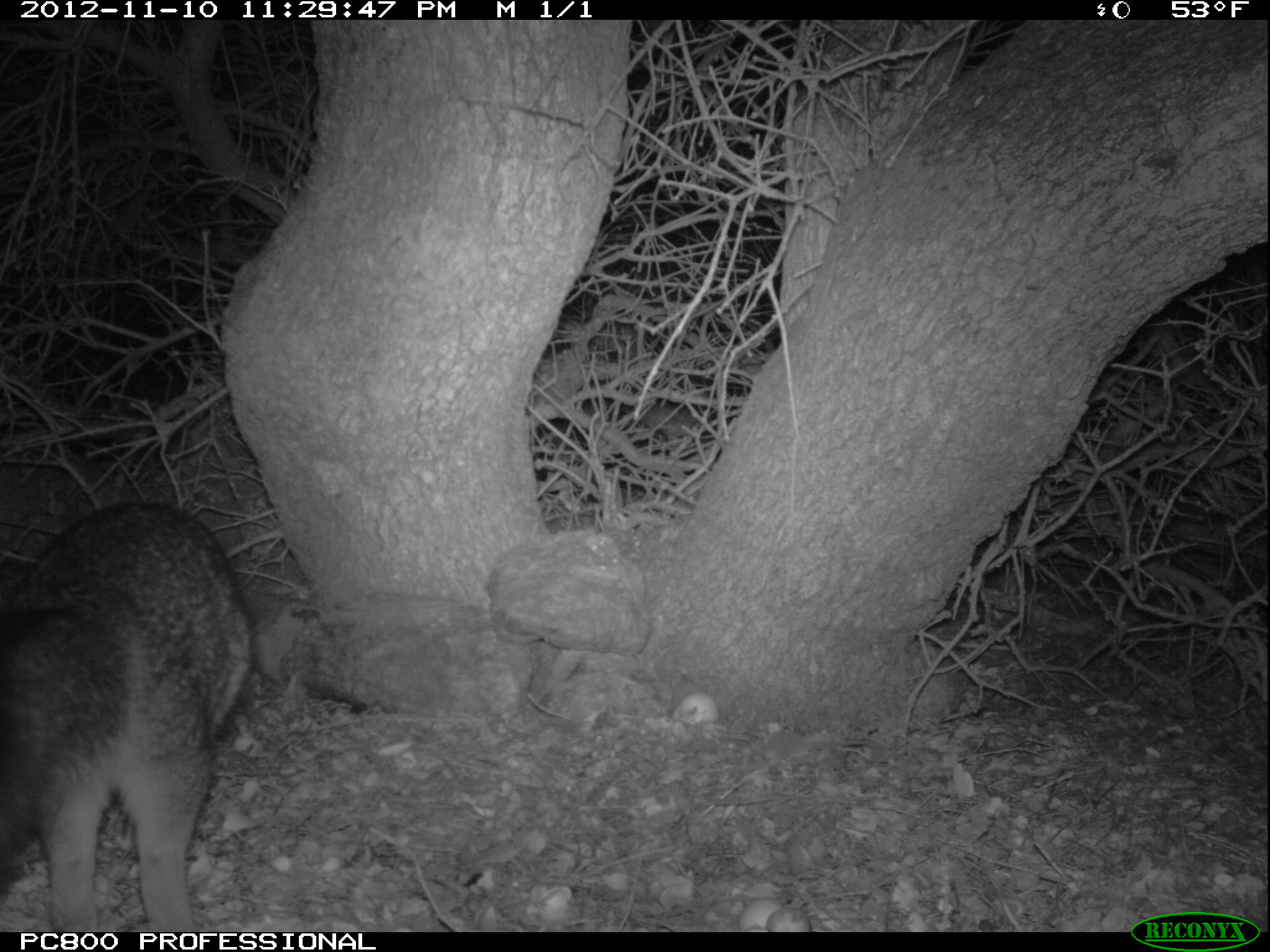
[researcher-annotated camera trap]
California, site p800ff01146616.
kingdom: Animalia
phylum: Chordata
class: Mammalia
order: Carnivora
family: Canidae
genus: Urocyon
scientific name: Urocyon littoralis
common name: island fox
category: fox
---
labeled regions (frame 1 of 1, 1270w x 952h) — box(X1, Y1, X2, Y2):
fox: box(0, 502, 246, 932)